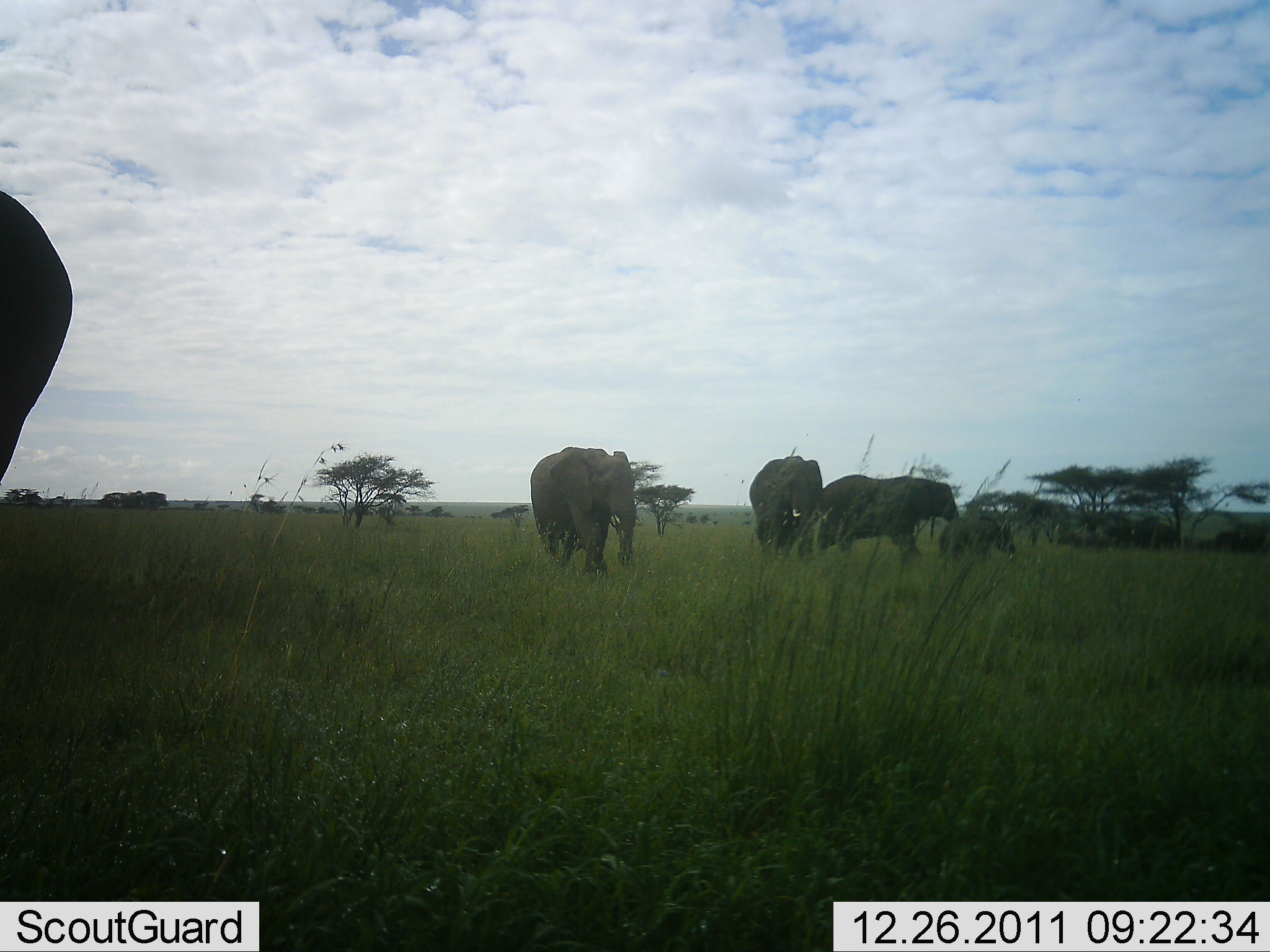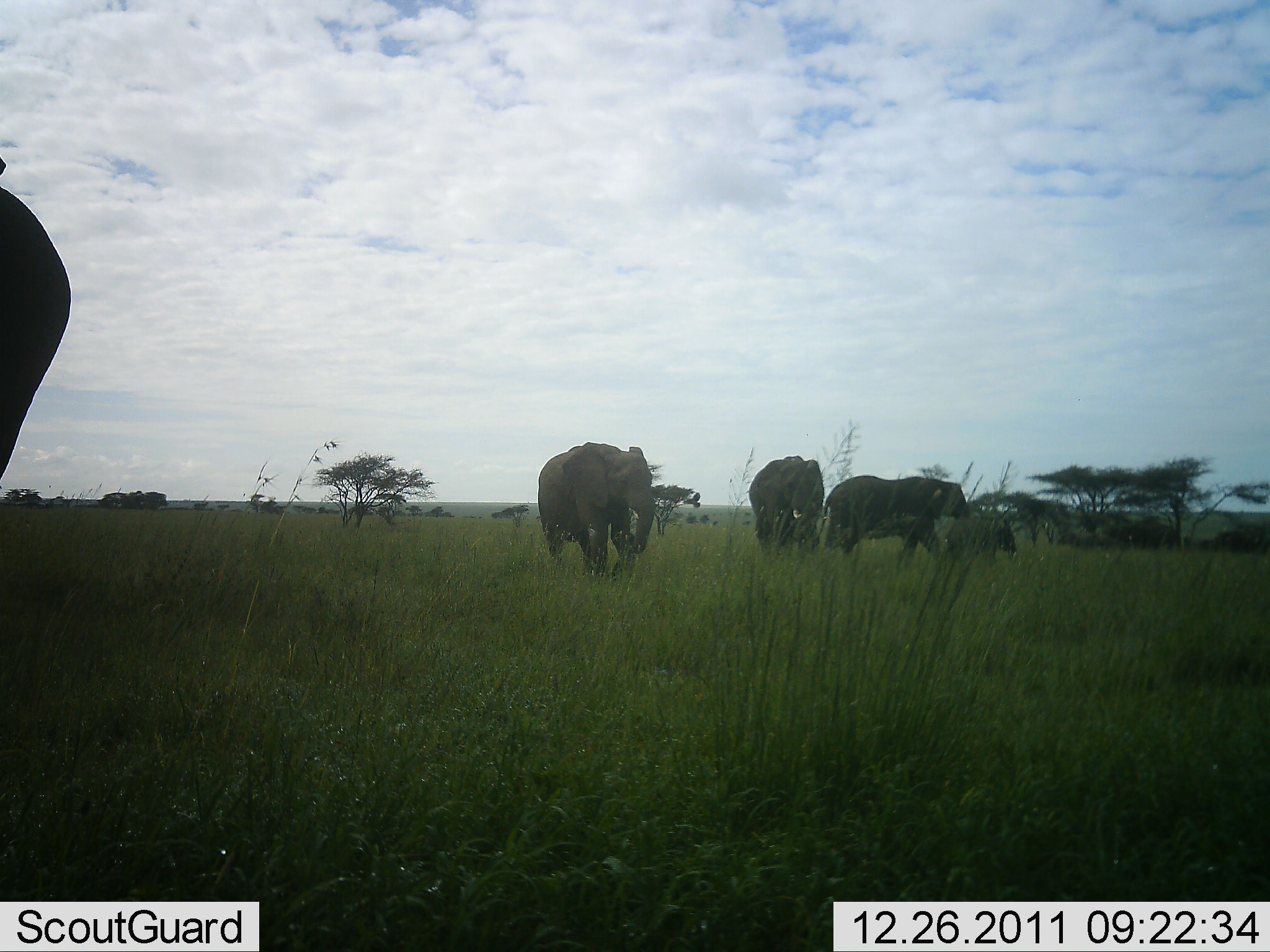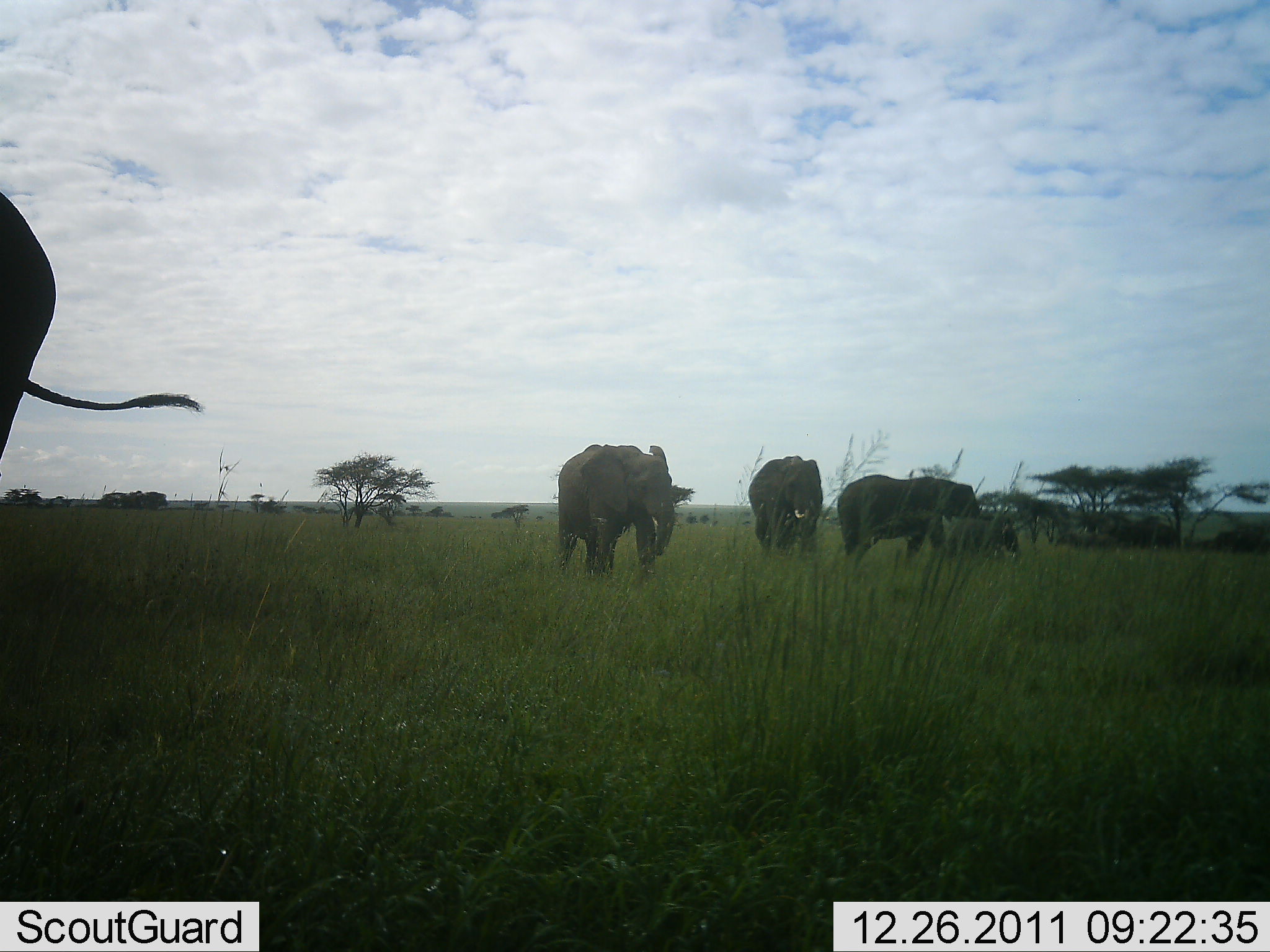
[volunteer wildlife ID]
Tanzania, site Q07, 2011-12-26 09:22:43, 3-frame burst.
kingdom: Animalia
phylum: Chordata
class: Mammalia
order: Proboscidea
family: Elephantidae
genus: Loxodonta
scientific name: Loxodonta africana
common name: african bush elephant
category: elephant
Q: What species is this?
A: Elephant (african bush elephant) (Loxodonta africana).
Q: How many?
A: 5.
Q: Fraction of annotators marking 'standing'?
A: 36%.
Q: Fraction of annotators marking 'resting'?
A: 0%.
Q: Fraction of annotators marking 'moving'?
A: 100%.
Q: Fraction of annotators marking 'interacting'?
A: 0%.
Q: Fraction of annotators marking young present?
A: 82%.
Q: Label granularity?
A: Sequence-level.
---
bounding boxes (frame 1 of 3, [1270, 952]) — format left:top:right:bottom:
animal: 0:190:74:486; 530:446:637:581; 820:474:959:562; 748:455:823:563; 938:516:1016:562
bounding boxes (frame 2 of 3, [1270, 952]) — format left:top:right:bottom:
animal: 0:158:71:487; 538:442:656:580; 818:475:966:563; 748:455:825:555; 930:517:1017:566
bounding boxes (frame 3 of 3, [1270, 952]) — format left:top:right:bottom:
animal: 0:193:205:462; 557:445:676:585; 837:474:980:565; 747:455:823:556; 940:518:1021:560